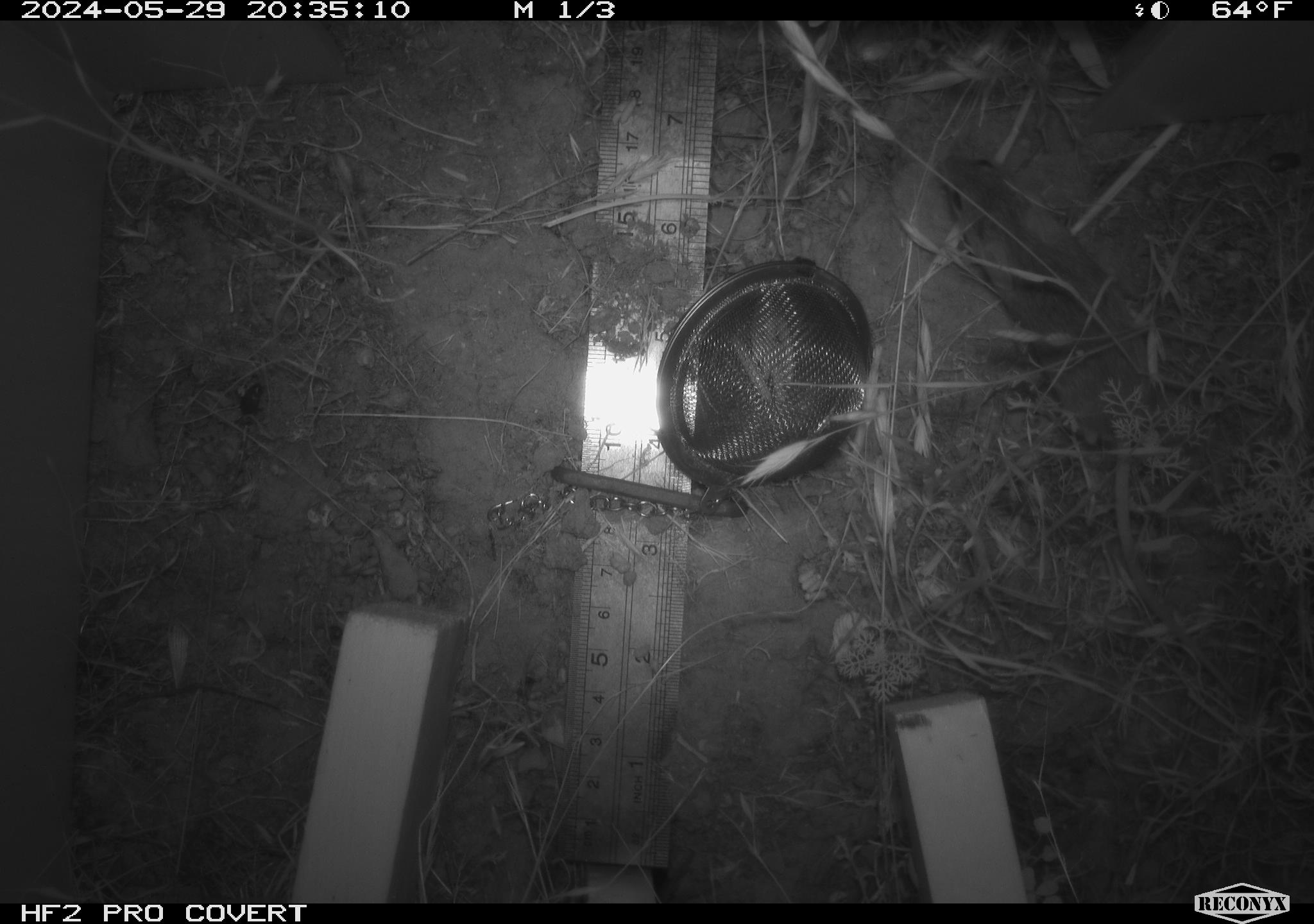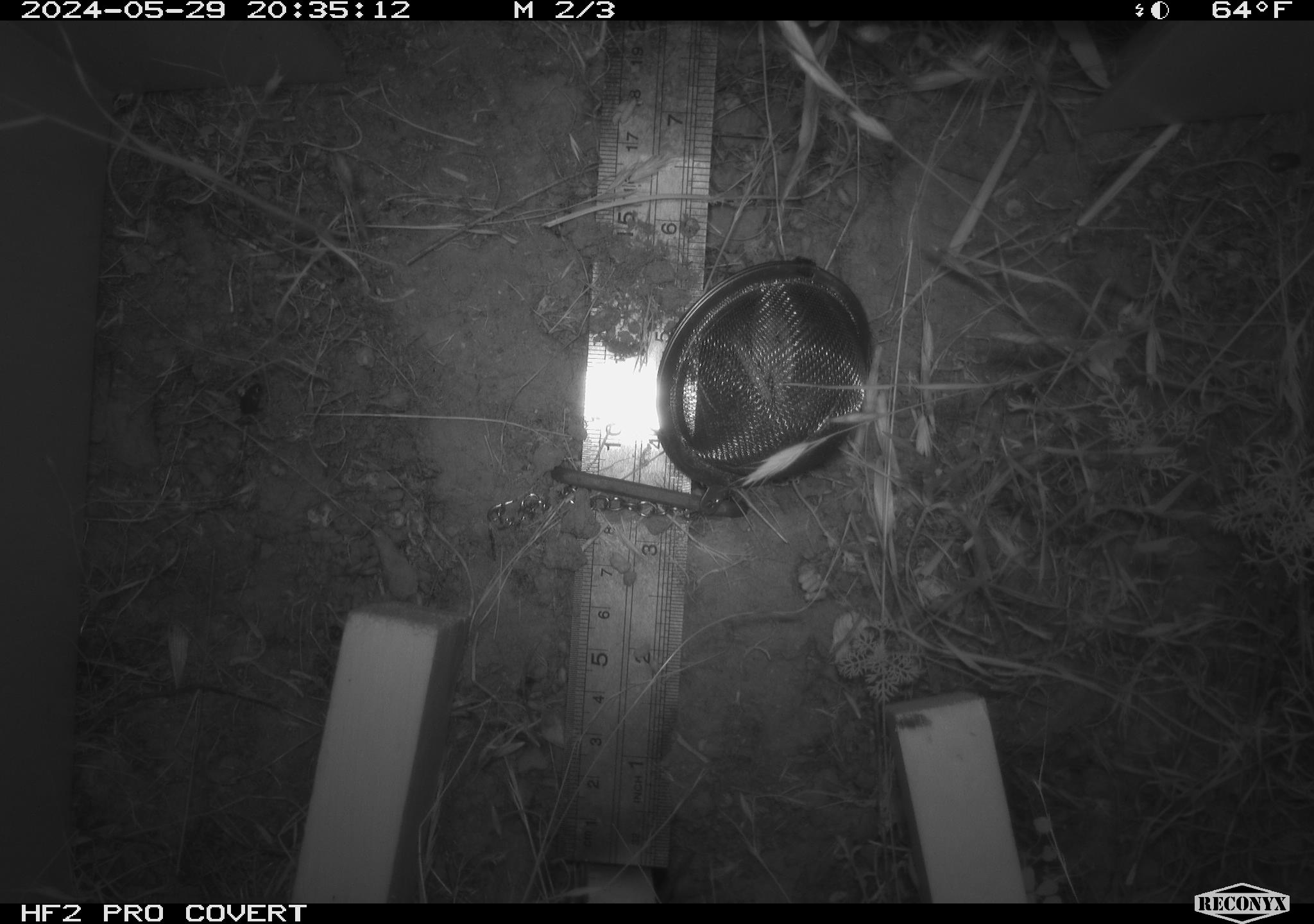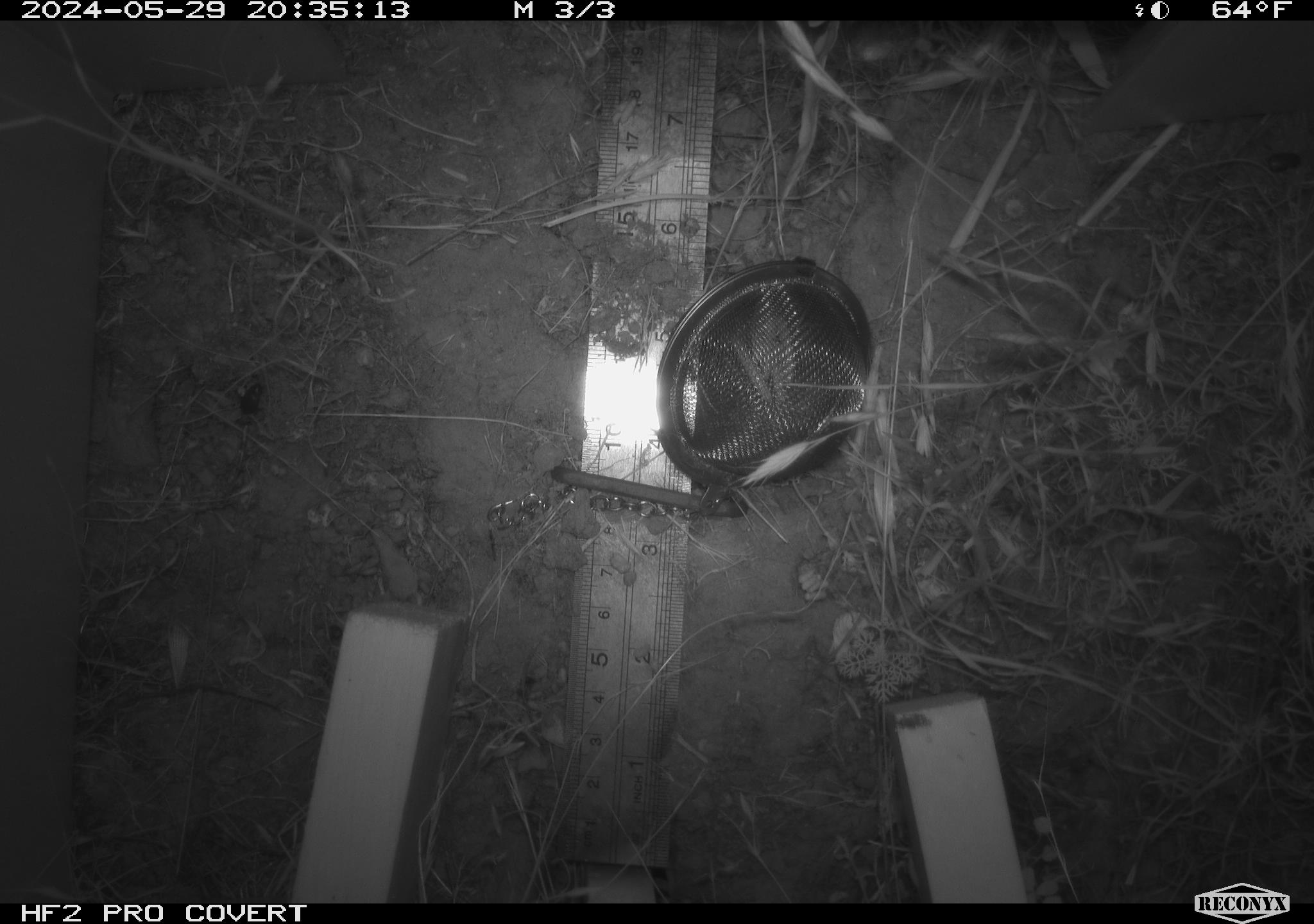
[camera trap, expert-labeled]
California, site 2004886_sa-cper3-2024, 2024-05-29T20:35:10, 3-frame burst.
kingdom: Animalia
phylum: Chordata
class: Mammalia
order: Rodentia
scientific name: Rodentia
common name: rodent